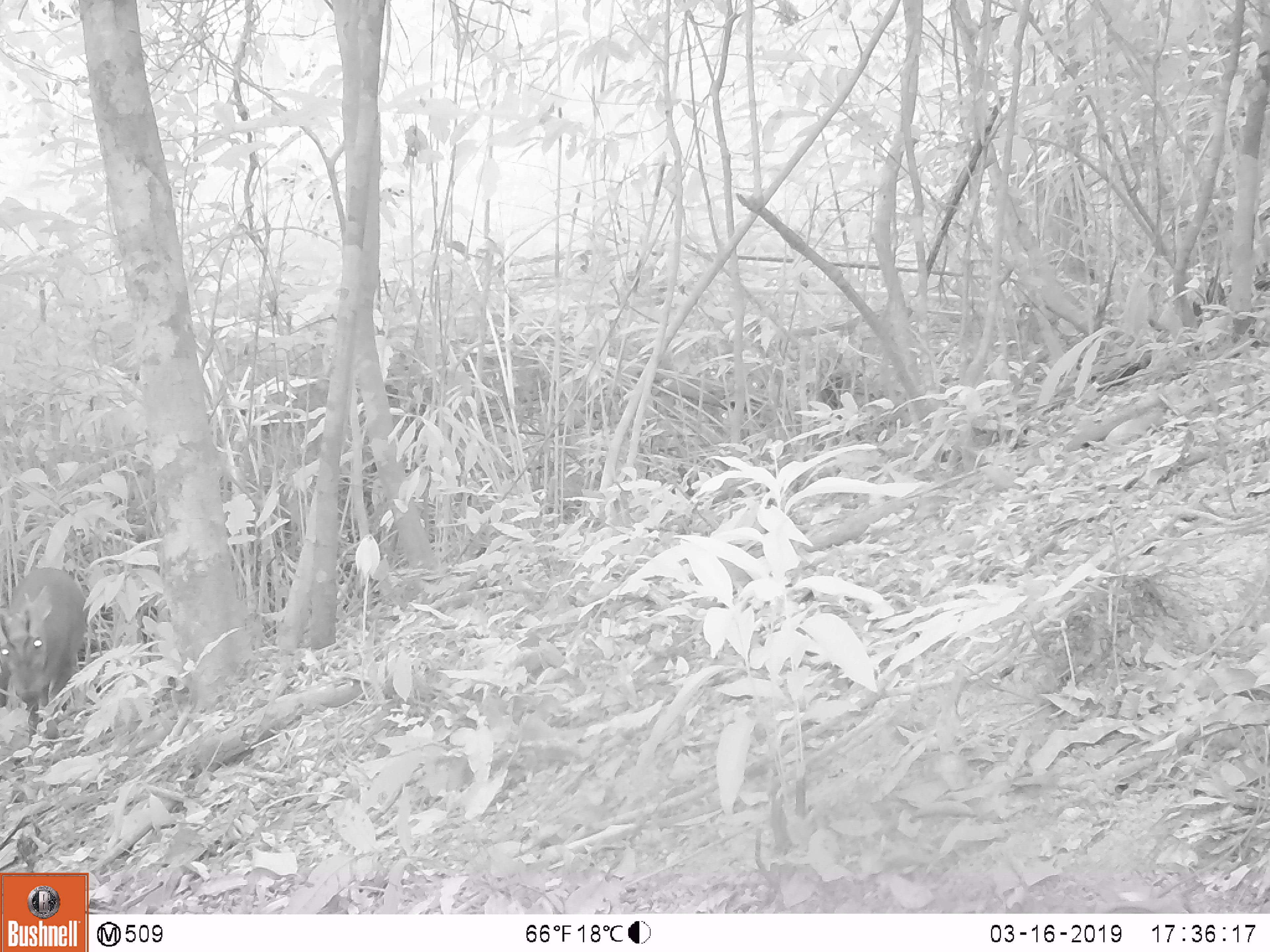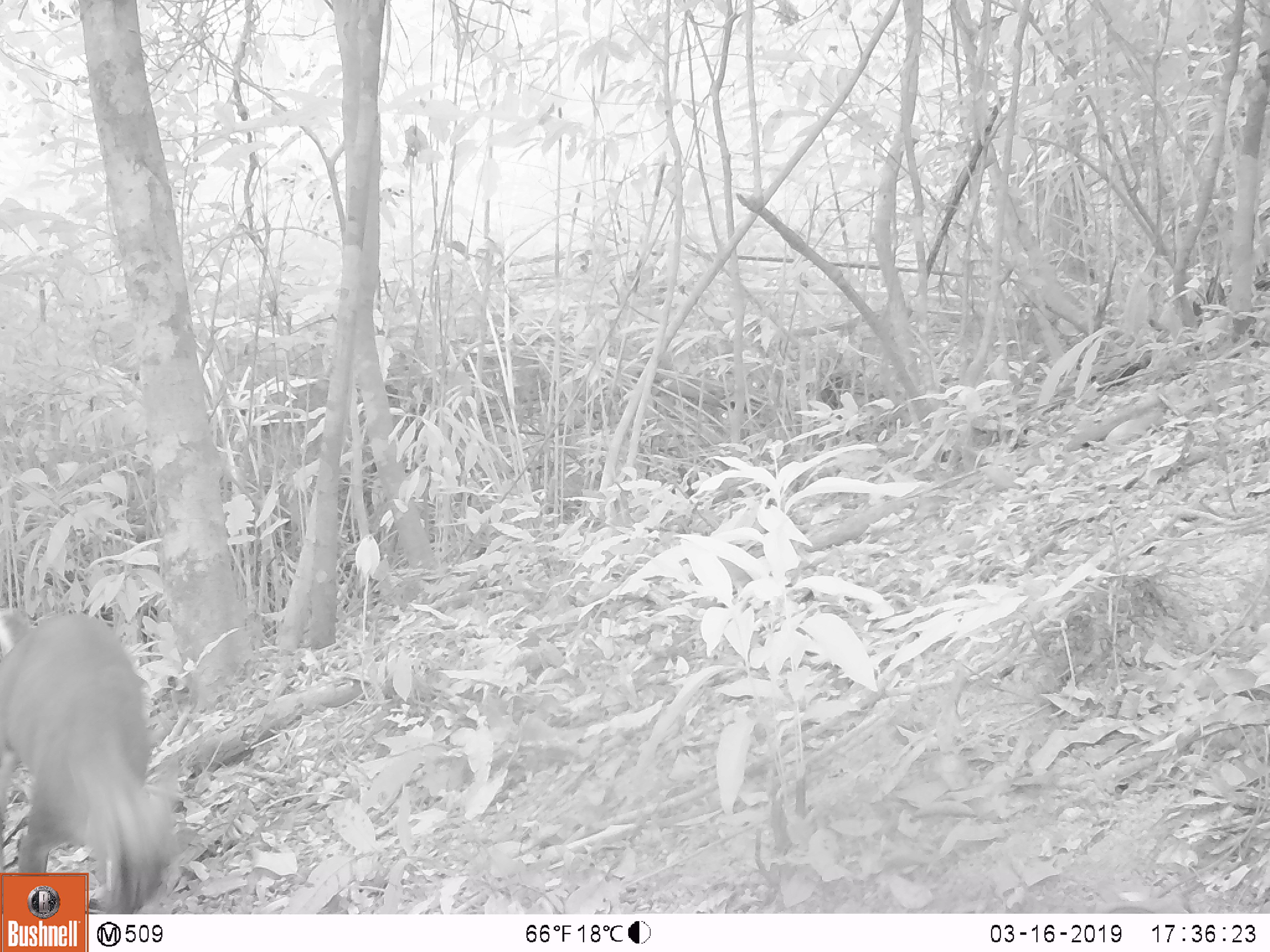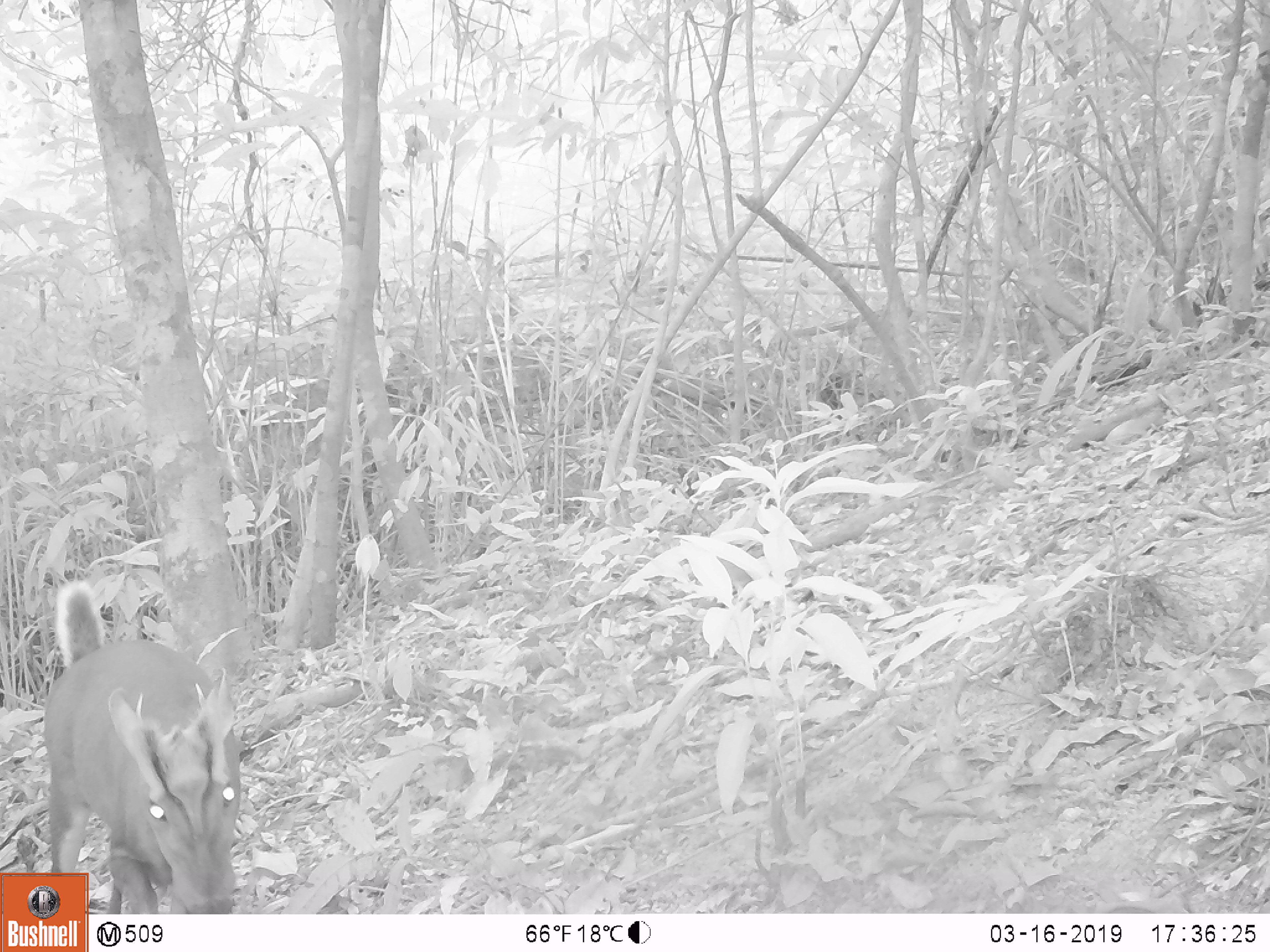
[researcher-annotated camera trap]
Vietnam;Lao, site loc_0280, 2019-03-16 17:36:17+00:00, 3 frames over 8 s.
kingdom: Animalia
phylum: Chordata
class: Mammalia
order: Artiodactyla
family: Cervidae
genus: Muntiacus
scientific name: Muntiacus rooseveltorum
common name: roosevelt's muntjac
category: roosevelts muntjac group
Roosevelts muntjac group (roosevelt's muntjac) (Muntiacus rooseveltorum). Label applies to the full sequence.